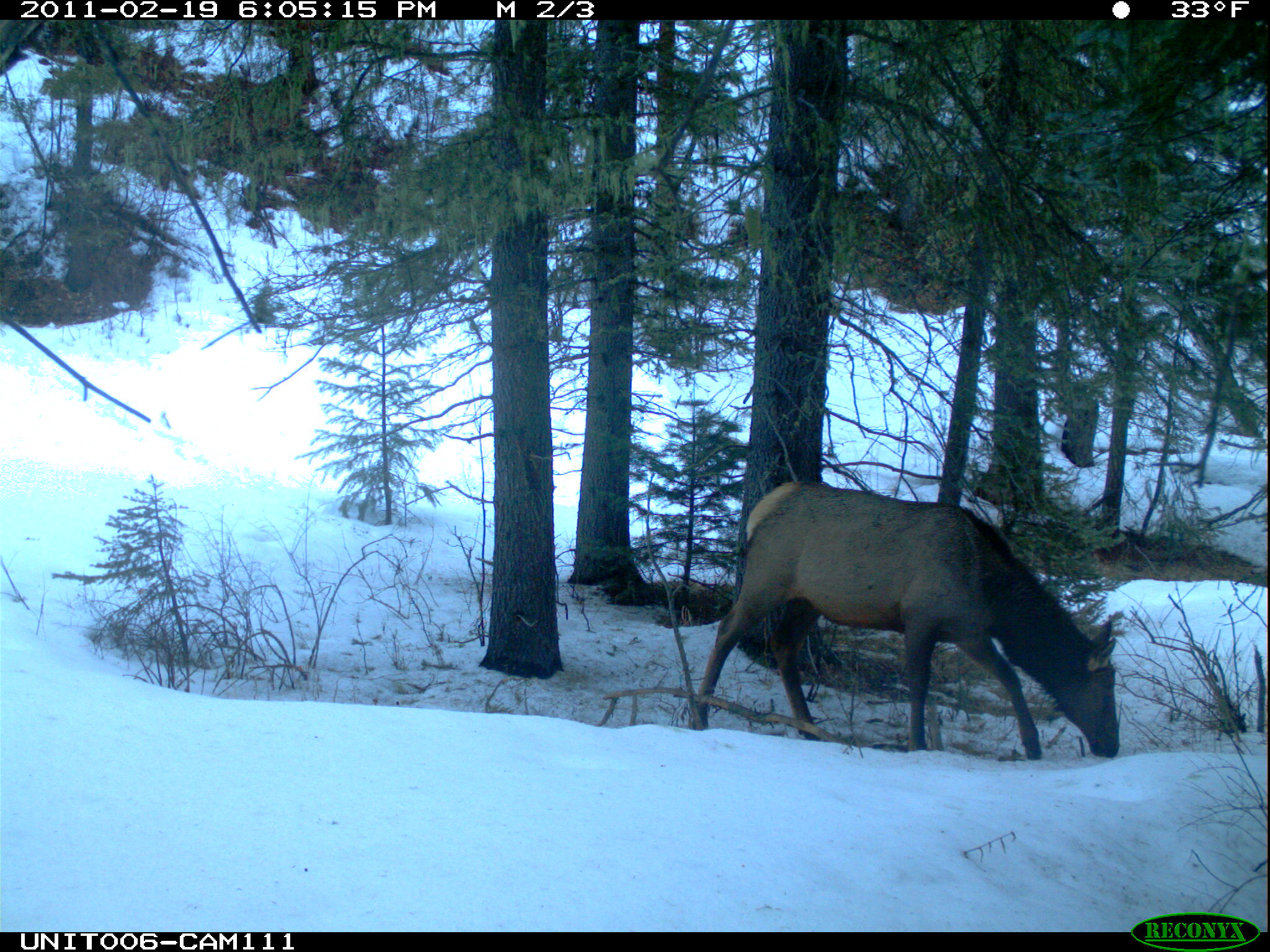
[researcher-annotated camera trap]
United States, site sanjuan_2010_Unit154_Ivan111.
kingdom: Animalia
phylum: Chordata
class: Mammalia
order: Artiodactyla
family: Cervidae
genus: Cervus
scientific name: Cervus elaphus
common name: red deer